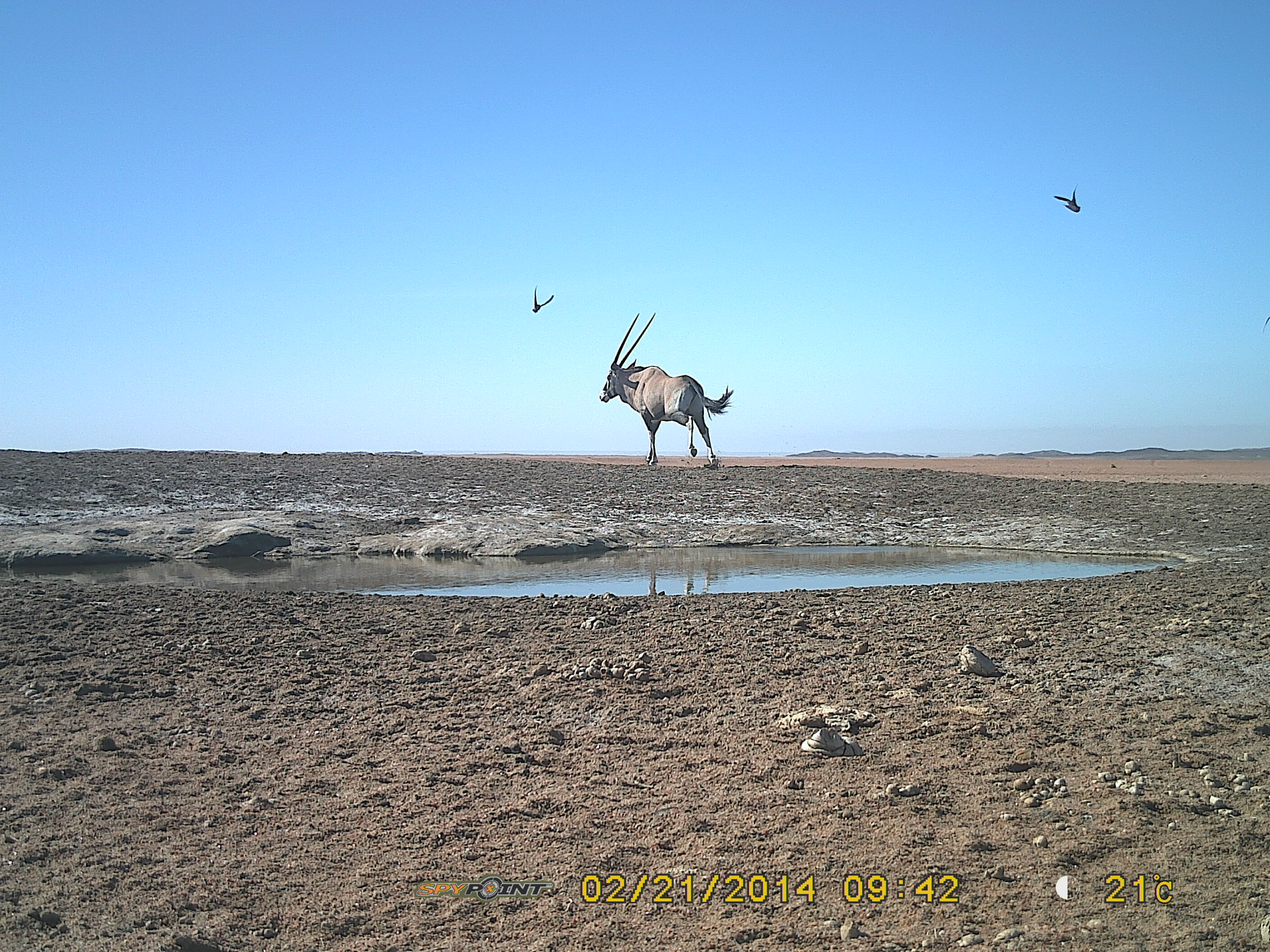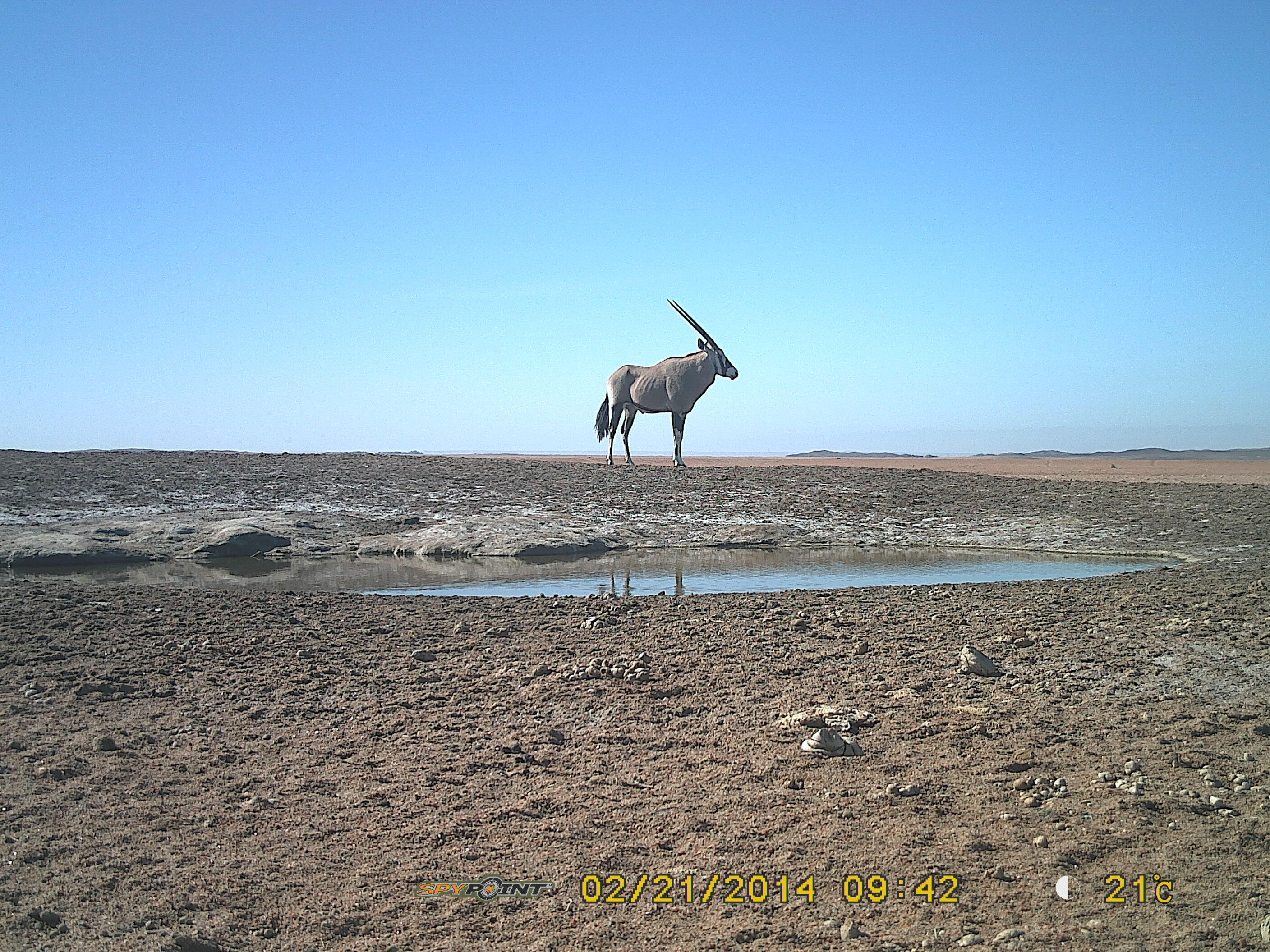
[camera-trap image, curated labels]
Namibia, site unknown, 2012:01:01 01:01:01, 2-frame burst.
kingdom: Animalia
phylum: Chordata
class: Mammalia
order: Artiodactyla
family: Bovidae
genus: Oryx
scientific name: Oryx gazella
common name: gemsbok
Oryx gazella (gemsbok).